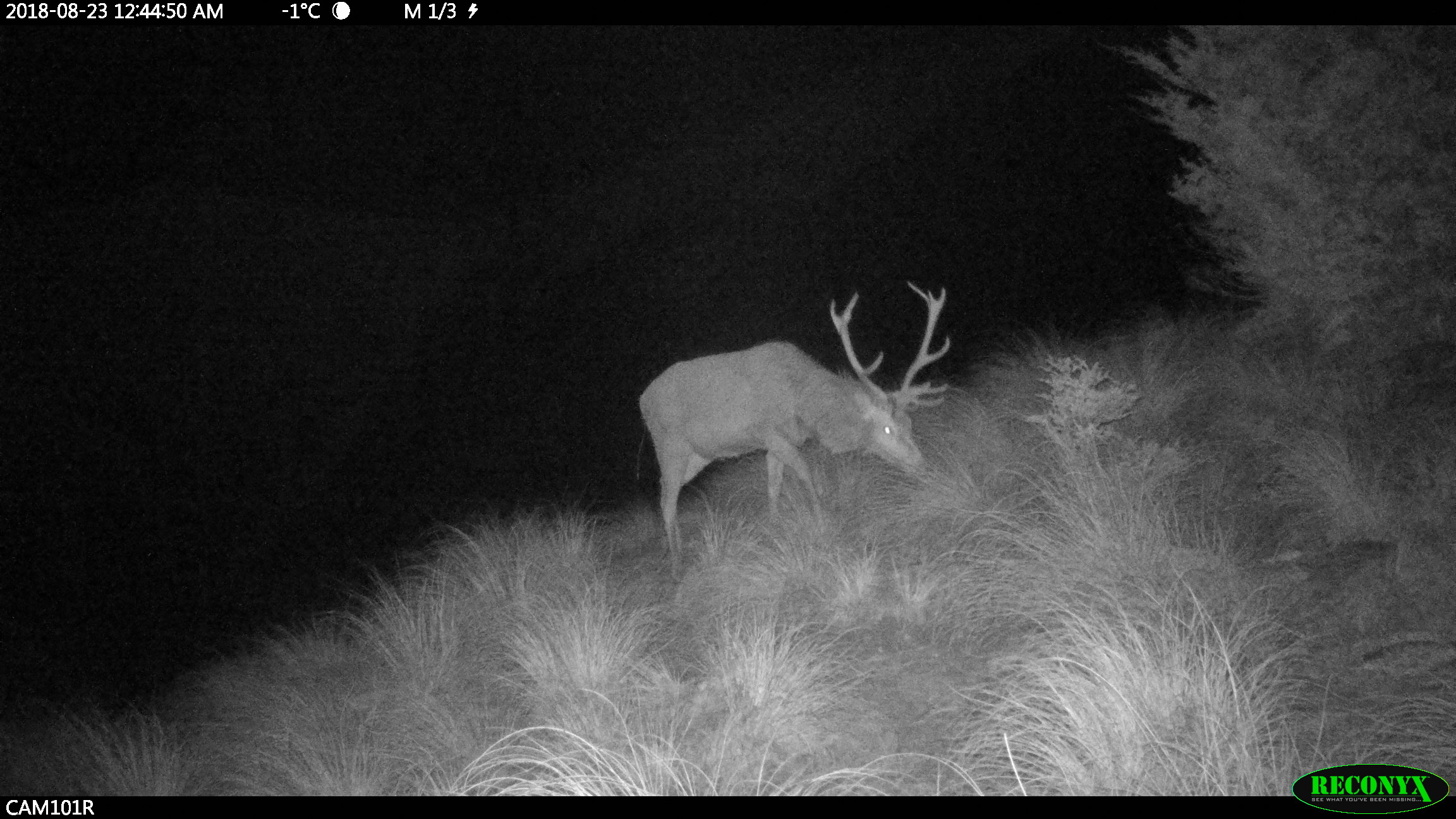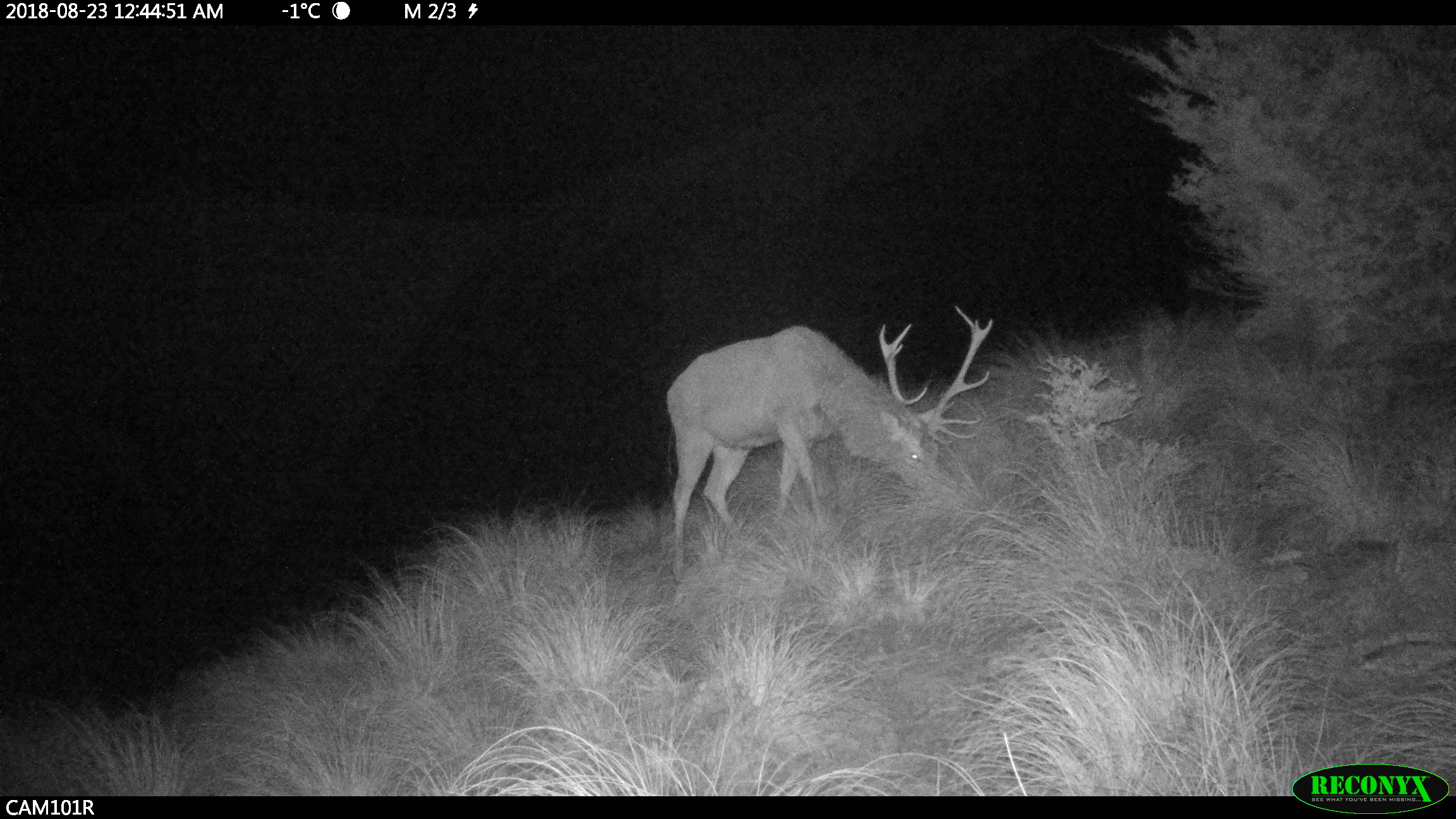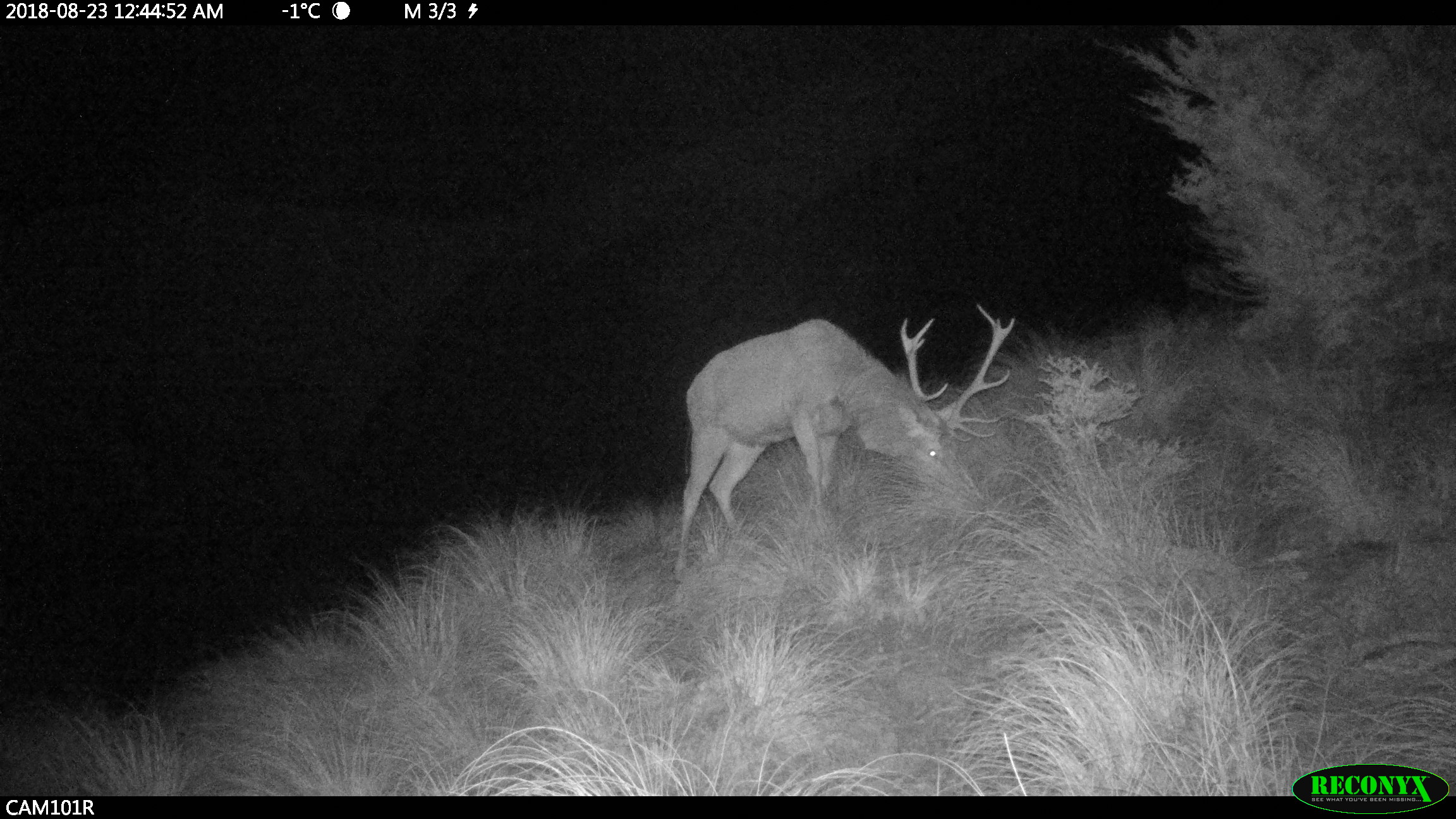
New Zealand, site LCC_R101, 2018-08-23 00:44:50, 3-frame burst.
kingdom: Animalia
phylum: Chordata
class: Mammalia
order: Artiodactyla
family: Cervidae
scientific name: Cervidae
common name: deer